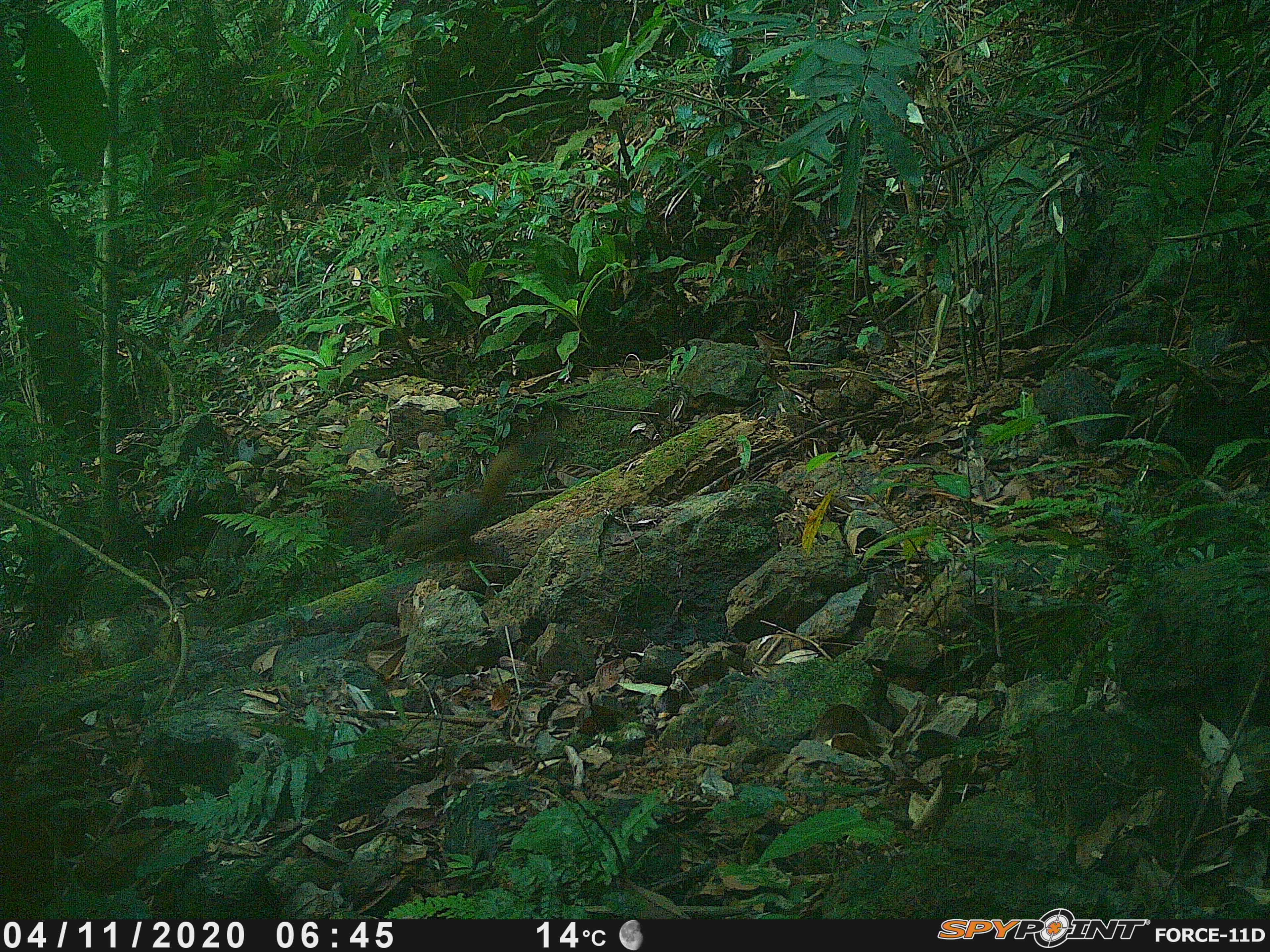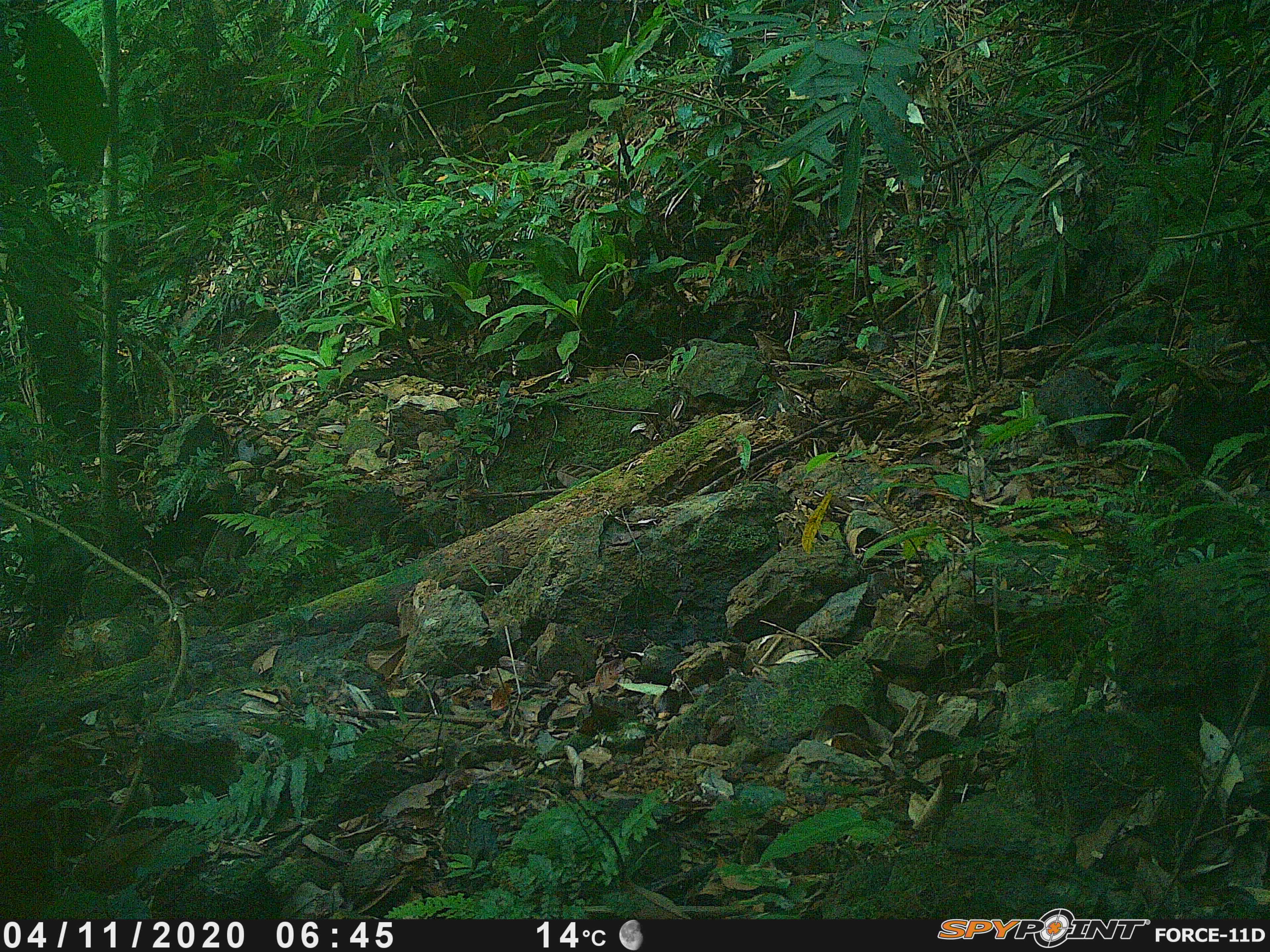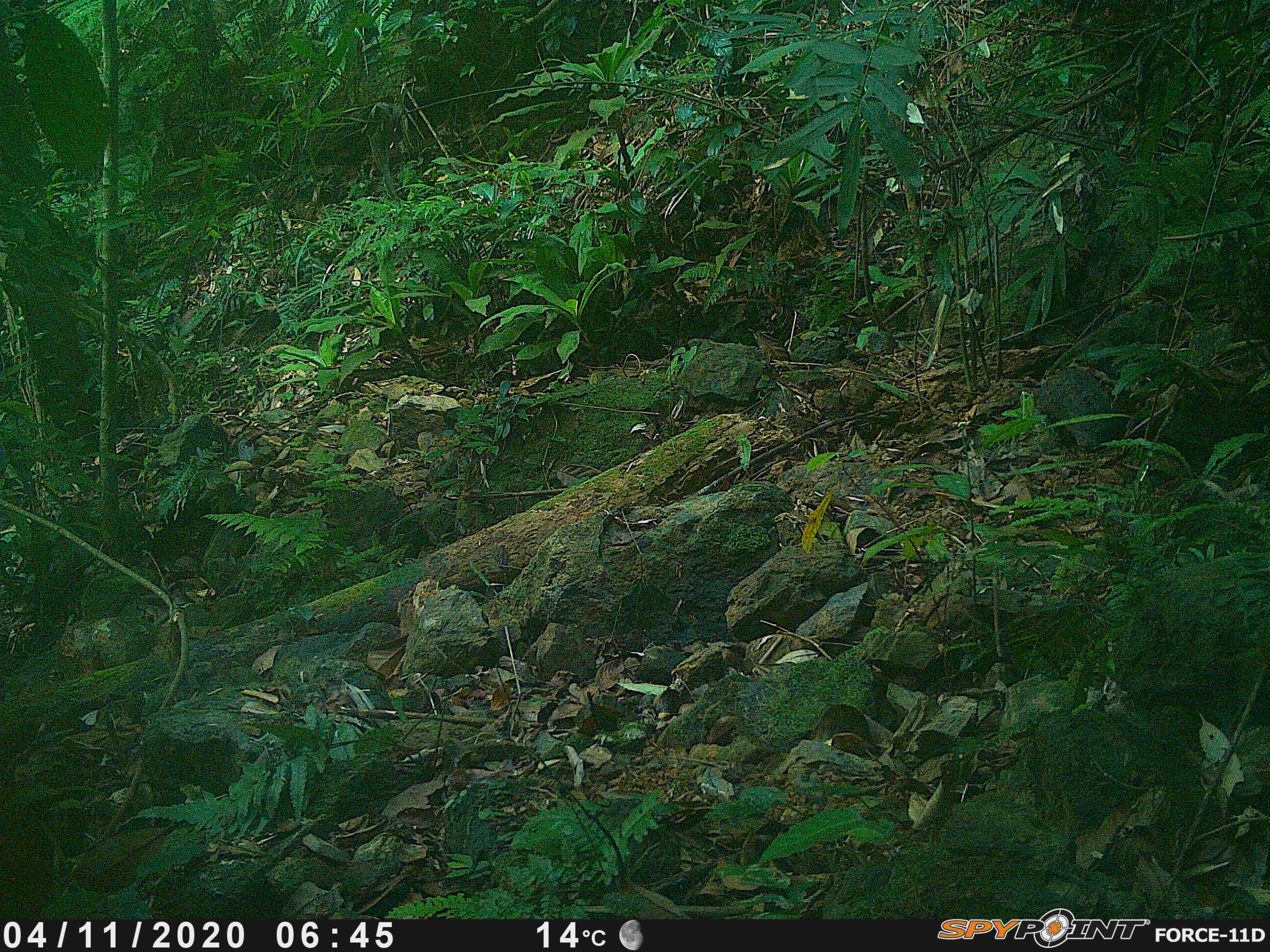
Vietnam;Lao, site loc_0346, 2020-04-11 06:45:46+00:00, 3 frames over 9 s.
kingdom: Animalia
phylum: Chordata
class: Mammalia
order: Rodentia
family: Sciuridae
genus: Callosciurus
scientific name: Callosciurus erythraeus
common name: pallas's squirrel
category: pallass squirrel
Pallass squirrel (pallas's squirrel) (Callosciurus erythraeus). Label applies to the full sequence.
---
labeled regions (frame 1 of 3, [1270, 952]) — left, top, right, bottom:
pallass squirrel: 388, 440, 541, 563